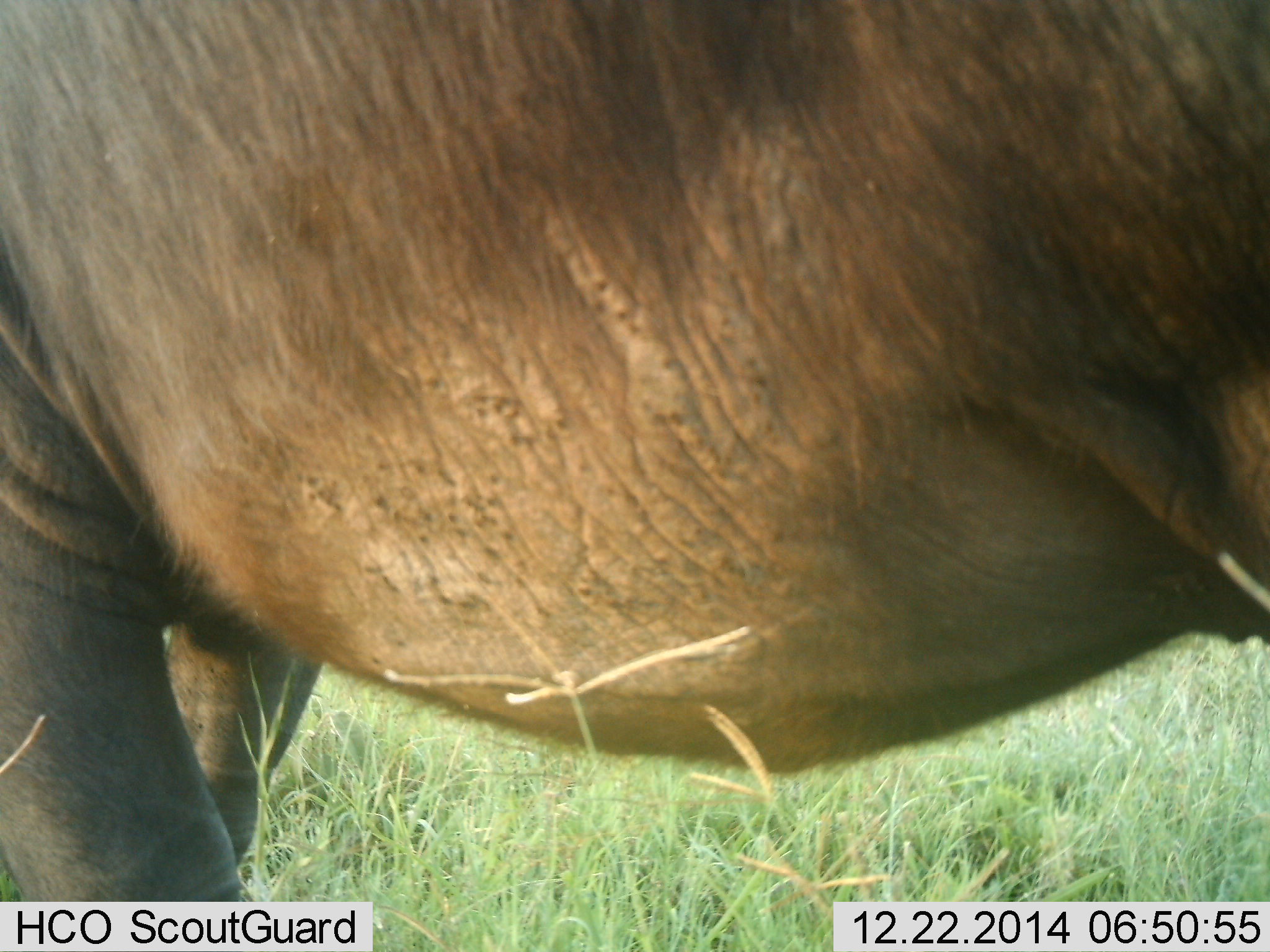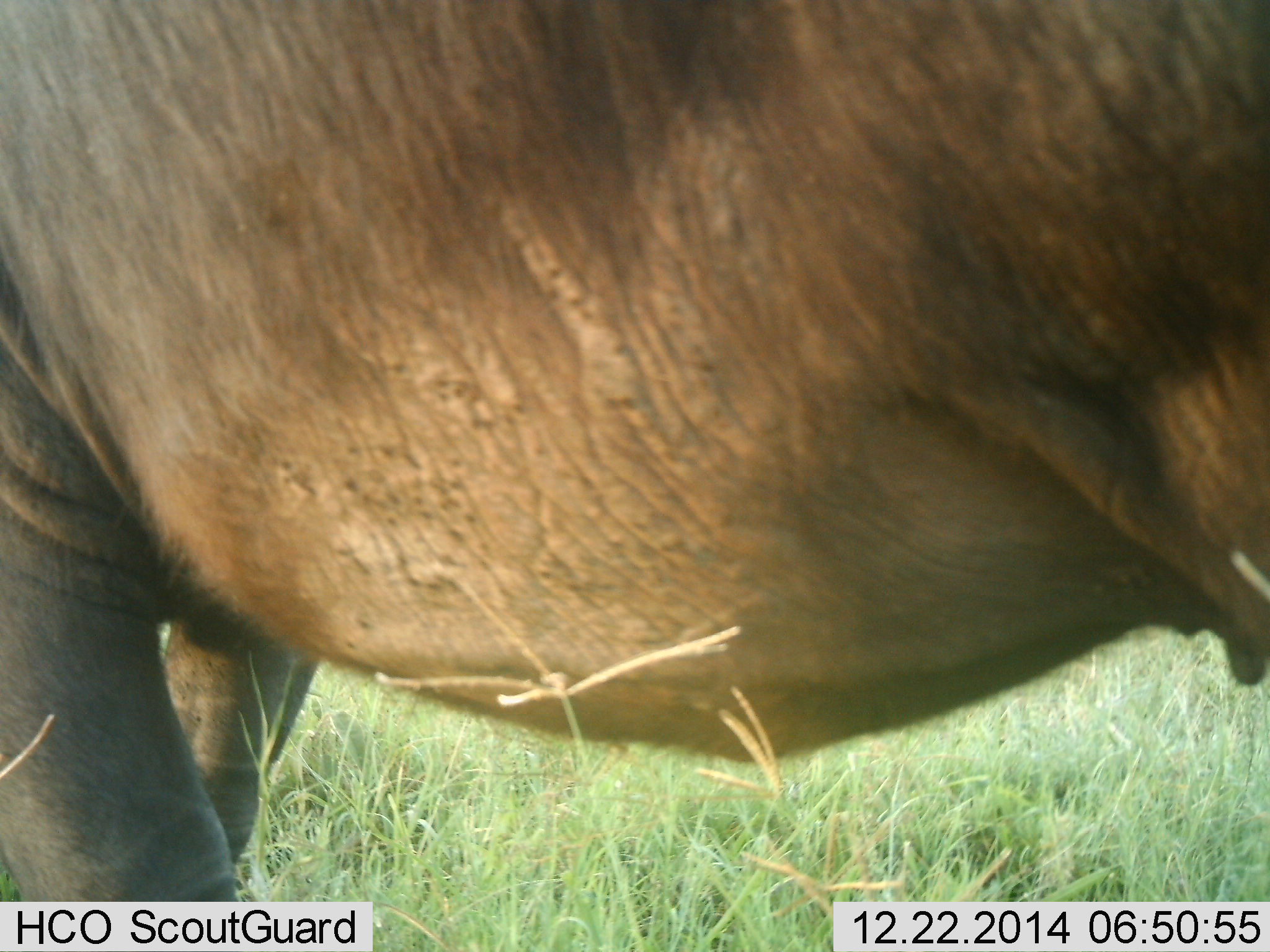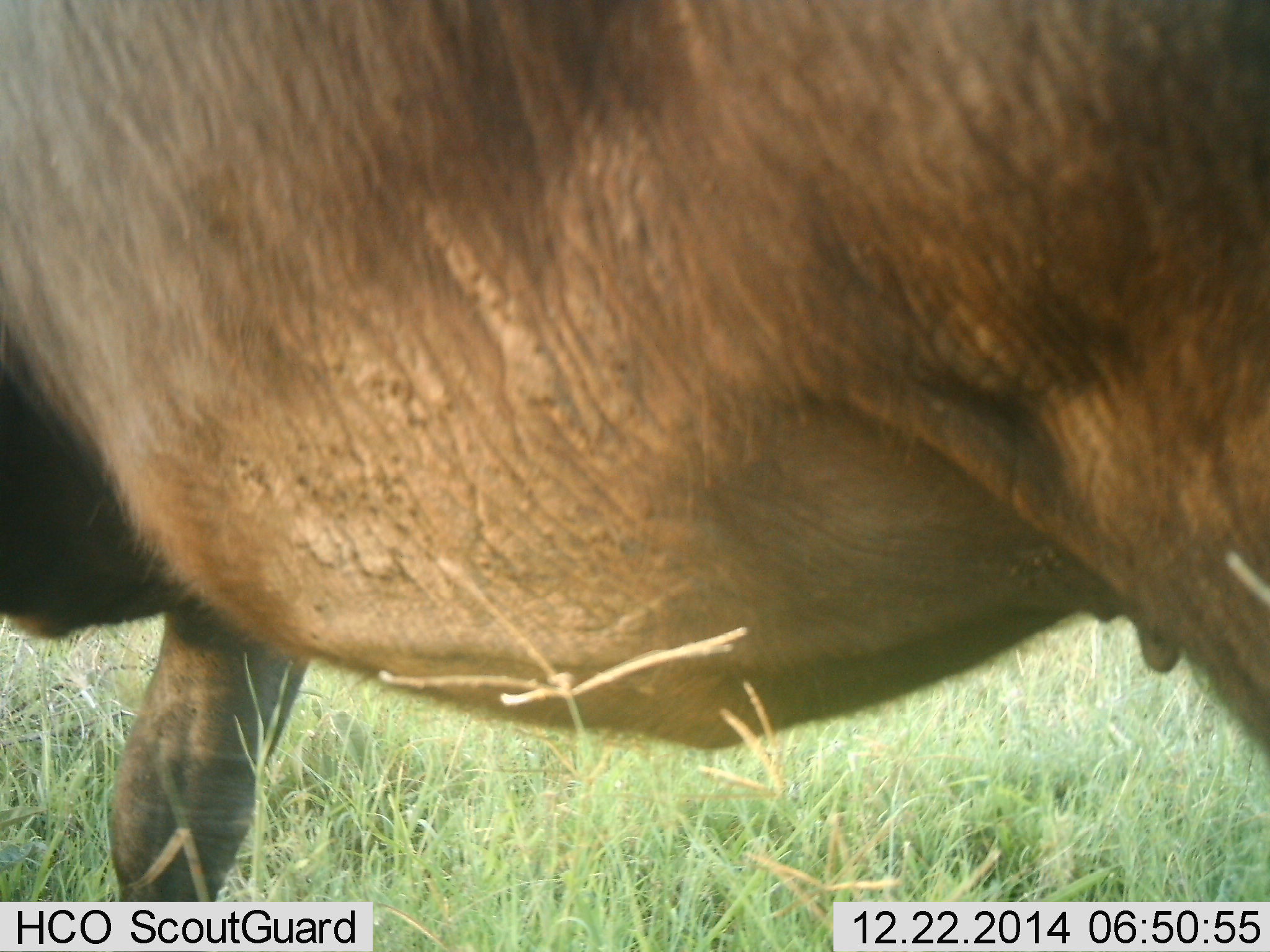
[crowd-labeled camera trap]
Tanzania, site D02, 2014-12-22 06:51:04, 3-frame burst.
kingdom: Animalia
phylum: Chordata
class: Mammalia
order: Artiodactyla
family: Bovidae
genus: Syncerus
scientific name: Syncerus caffer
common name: cape buffalo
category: buffalo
Buffalo (cape buffalo) (Syncerus caffer), count 1. Behavior (volunteer vote fractions): standing 80%, resting 0%, moving 30%, interacting 0%. Young present (vote fraction): 0%. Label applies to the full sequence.